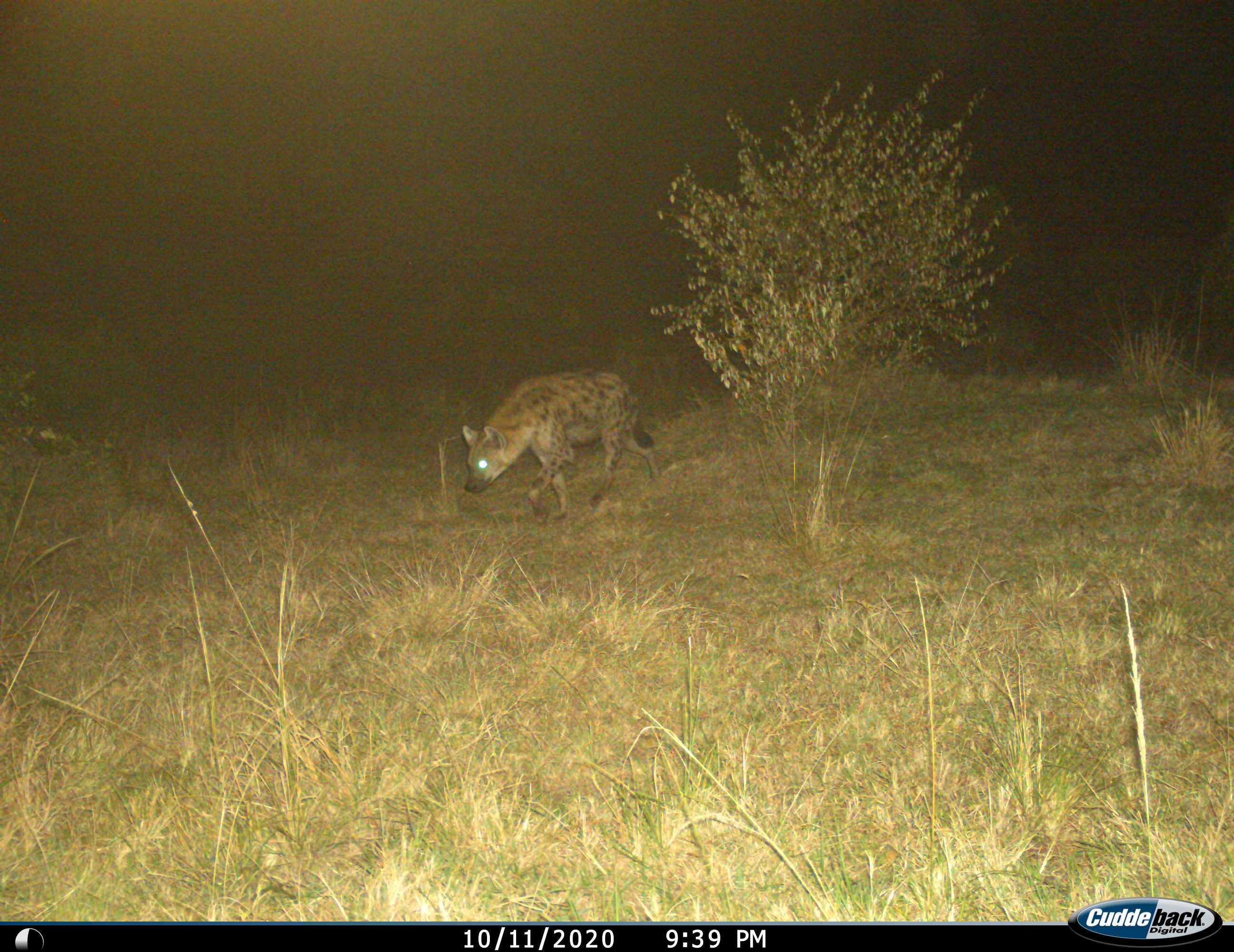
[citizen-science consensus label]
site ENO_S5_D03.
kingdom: Animalia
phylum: Chordata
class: Mammalia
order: Carnivora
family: Hyaenidae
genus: Crocuta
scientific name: Crocuta crocuta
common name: spotted hyena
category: hyenaspotted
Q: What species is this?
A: Hyenaspotted (spotted hyena) (Crocuta crocuta).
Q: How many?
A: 1.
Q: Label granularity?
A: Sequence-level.